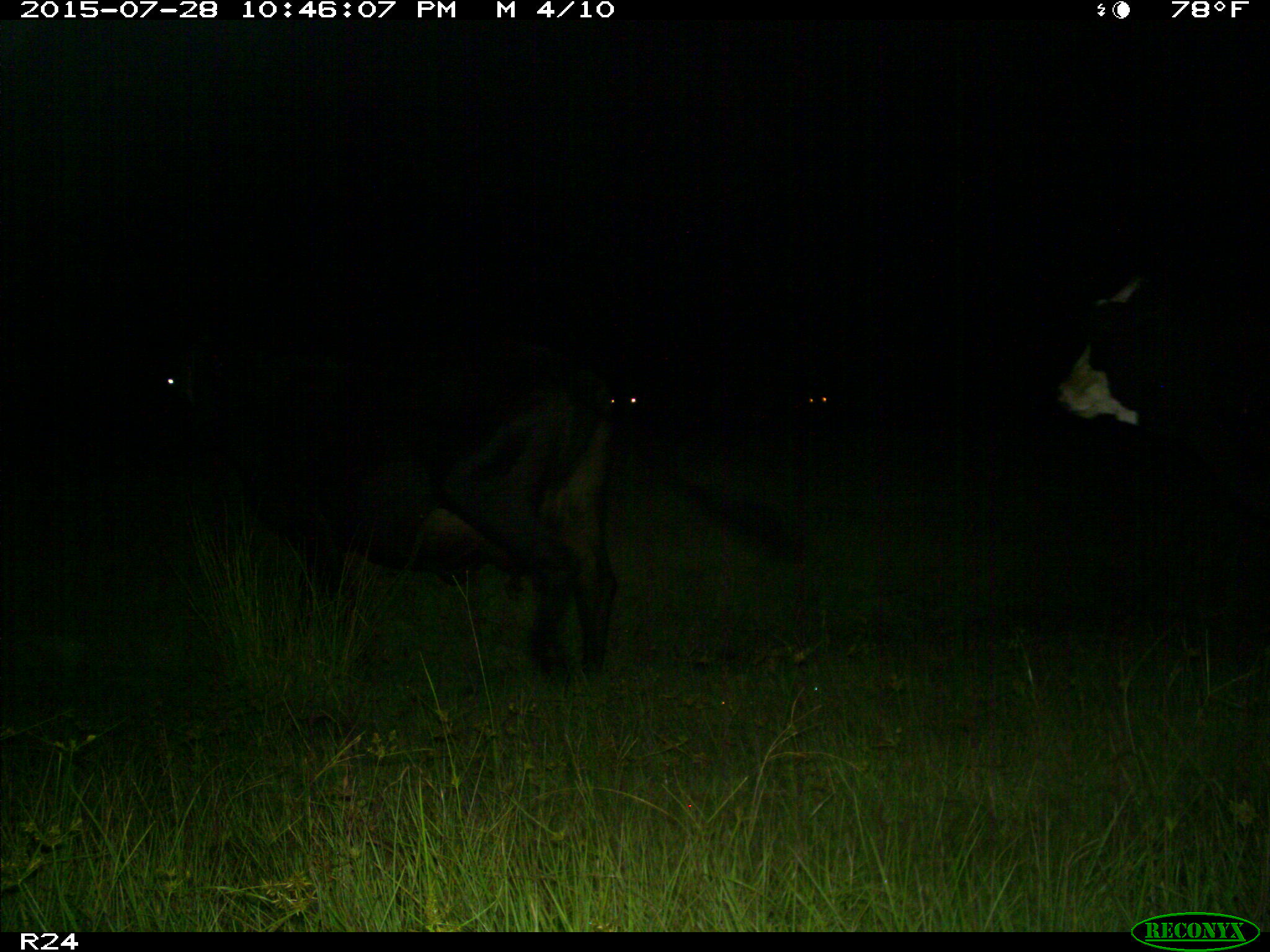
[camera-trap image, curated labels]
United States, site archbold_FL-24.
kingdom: Animalia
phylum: Chordata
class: Mammalia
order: Artiodactyla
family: Bovidae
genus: Bos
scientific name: Bos taurus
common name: domestic cow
Bos taurus (domestic cow).